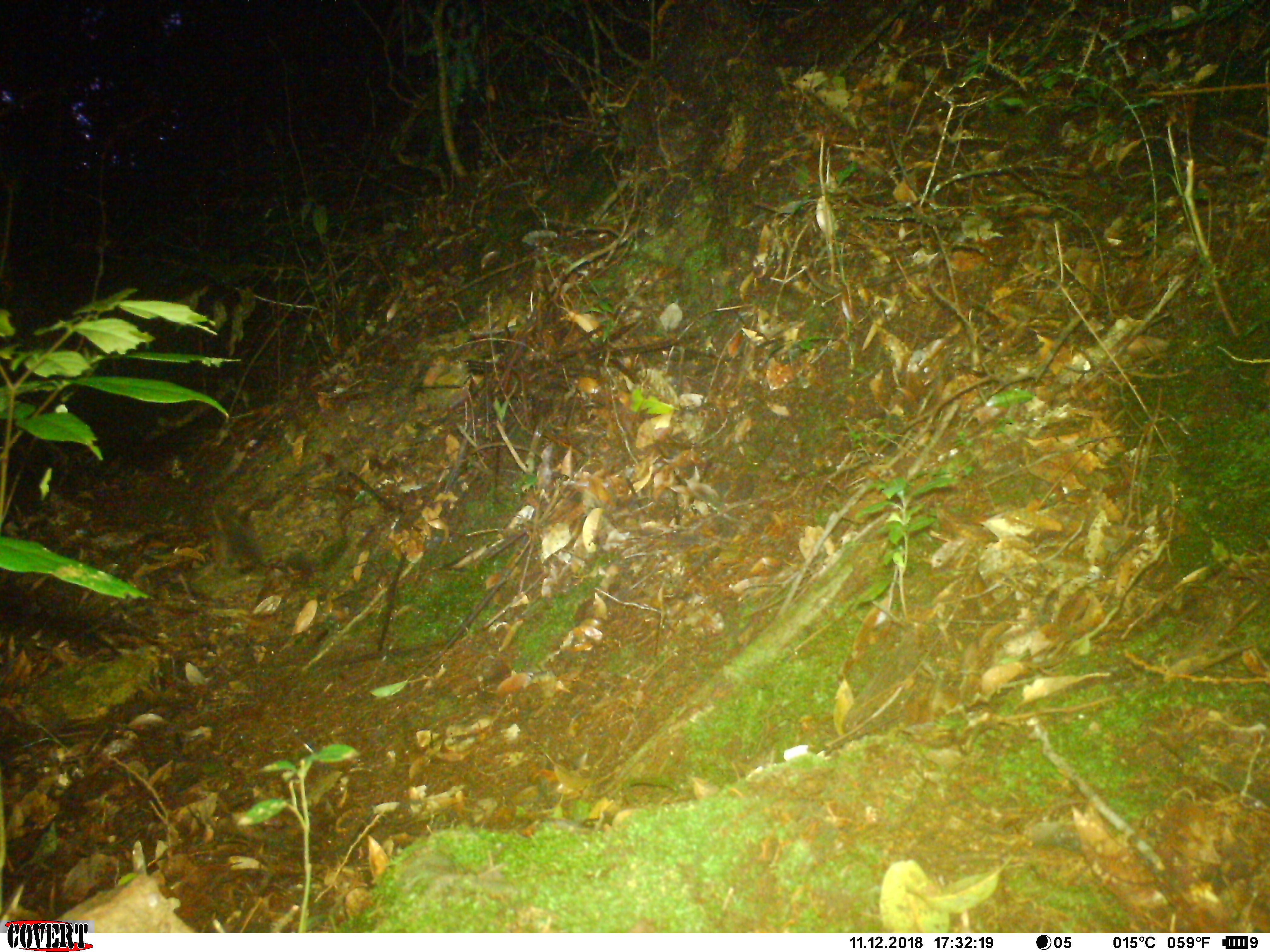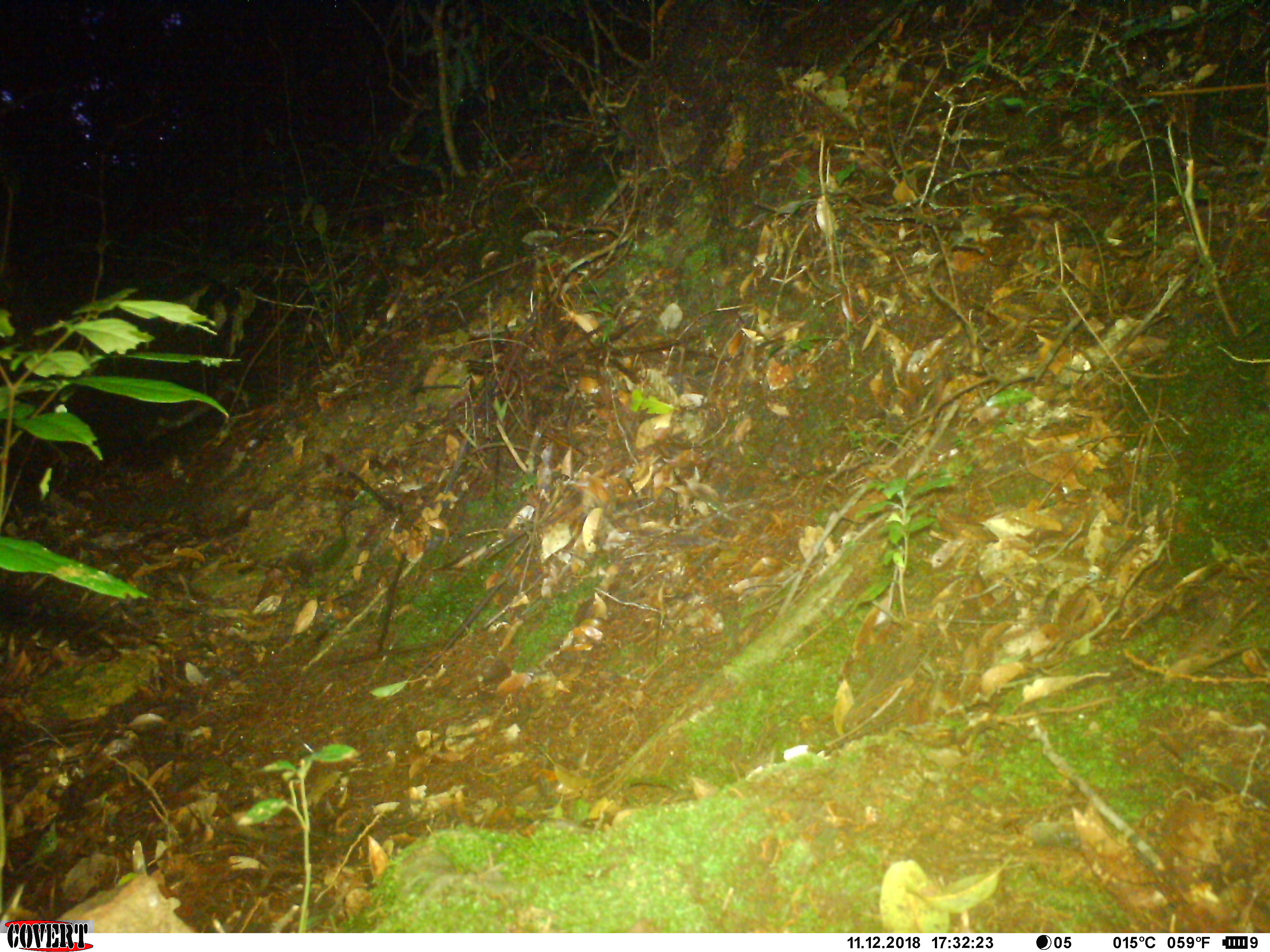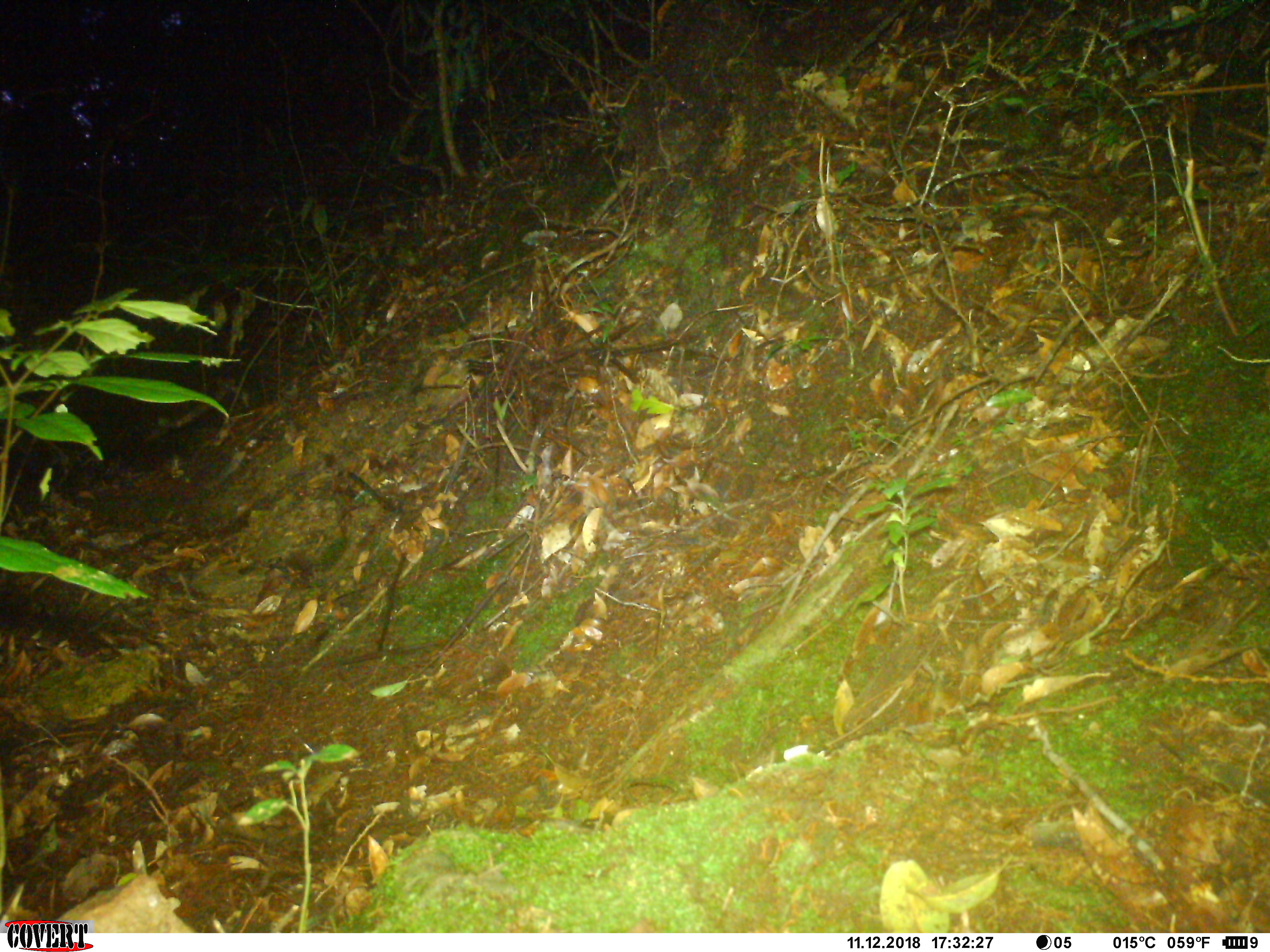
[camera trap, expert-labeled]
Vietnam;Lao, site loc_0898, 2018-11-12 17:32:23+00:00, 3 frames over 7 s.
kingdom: Animalia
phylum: Chordata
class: Mammalia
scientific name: Mammalia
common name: mammal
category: unidentified small mammal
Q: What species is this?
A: Unidentified small mammal (mammal) (Mammalia).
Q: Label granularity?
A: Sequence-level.